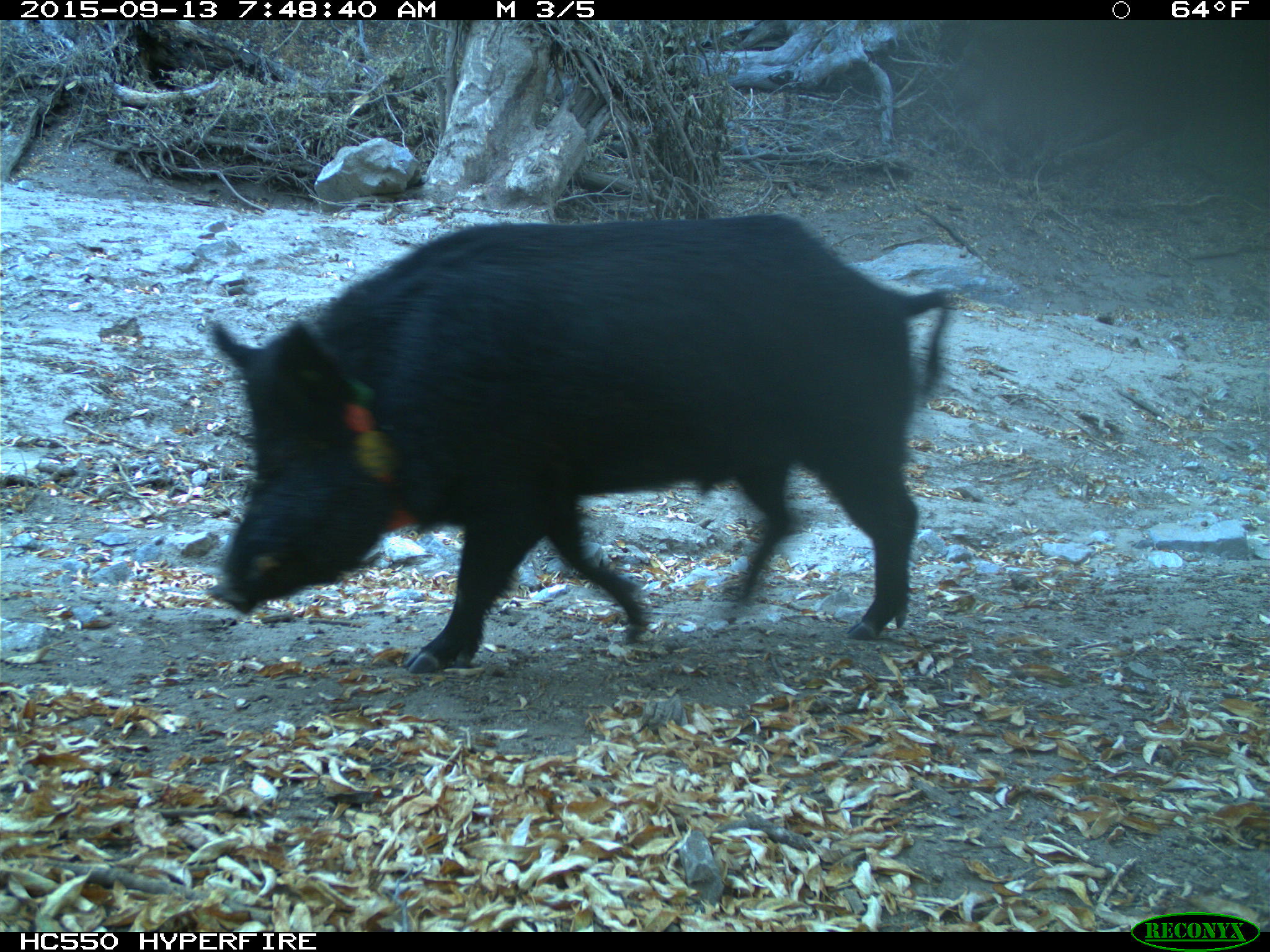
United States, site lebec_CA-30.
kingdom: Animalia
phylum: Chordata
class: Mammalia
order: Artiodactyla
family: Suidae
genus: Sus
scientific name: Sus scrofa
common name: wild boar